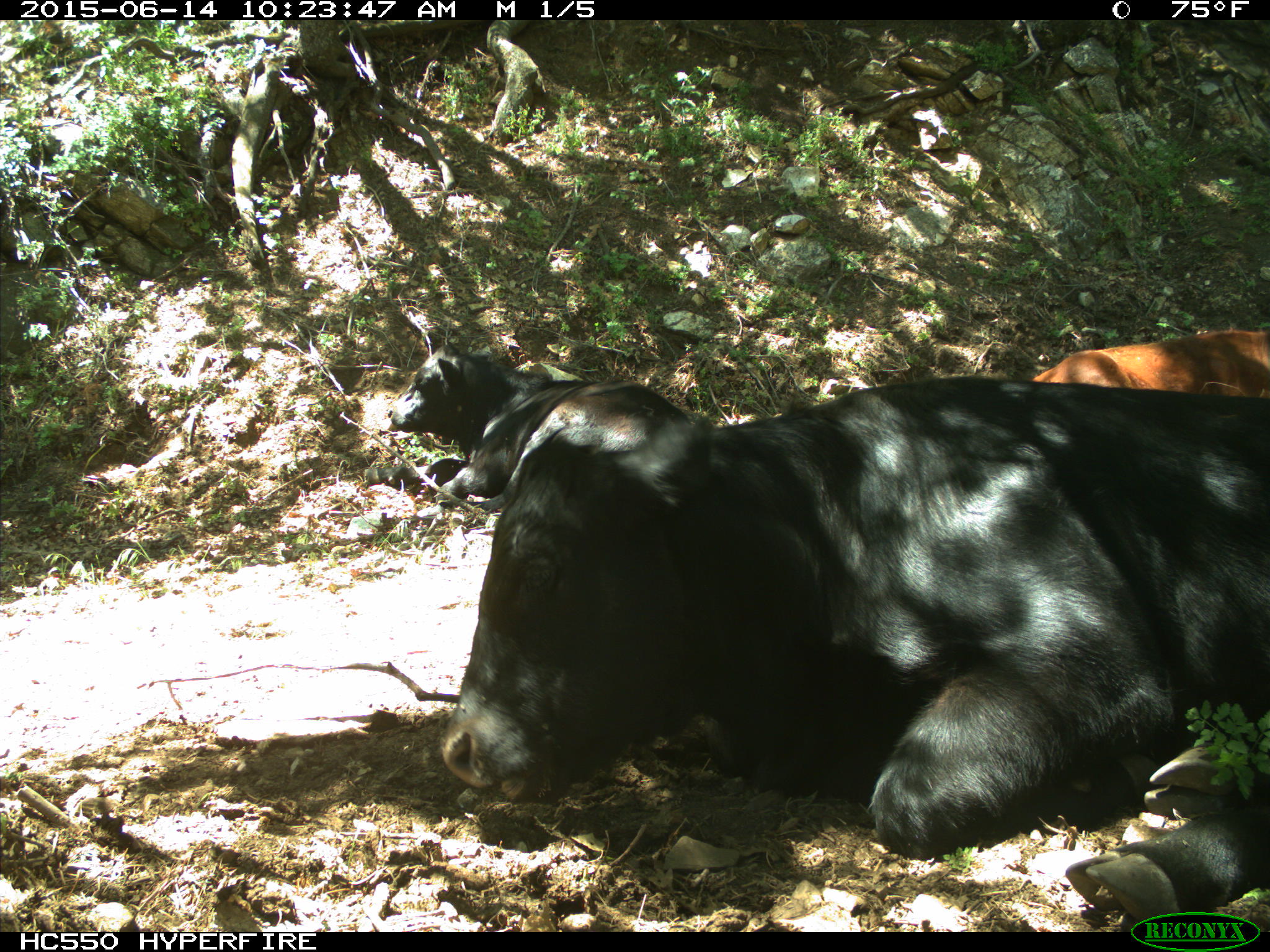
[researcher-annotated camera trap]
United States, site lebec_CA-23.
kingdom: Animalia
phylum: Chordata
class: Mammalia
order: Artiodactyla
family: Bovidae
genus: Bos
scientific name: Bos taurus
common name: domestic cow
Bos taurus (domestic cow).